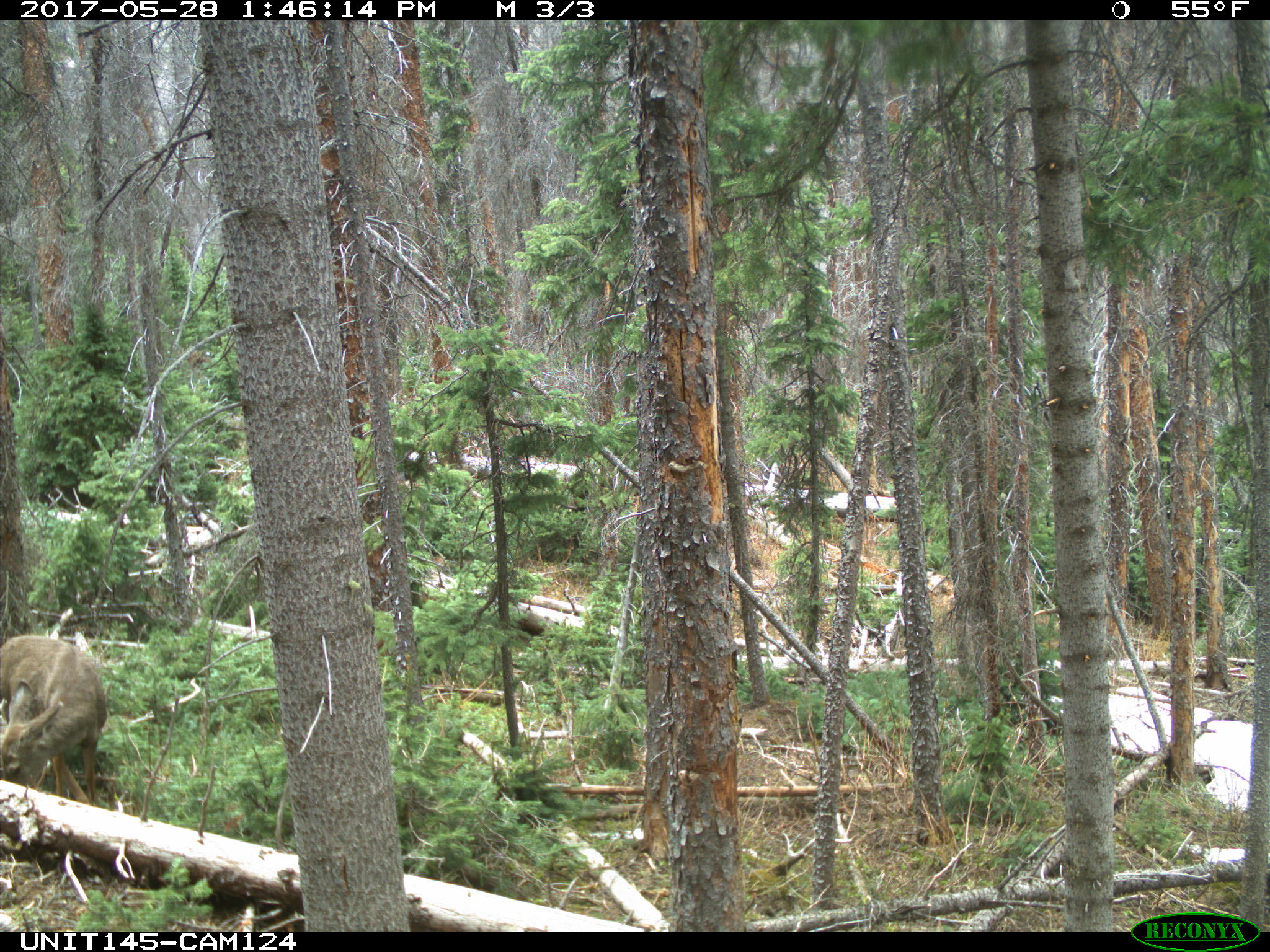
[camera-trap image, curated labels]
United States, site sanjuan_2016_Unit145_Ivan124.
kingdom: Animalia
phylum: Chordata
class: Mammalia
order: Artiodactyla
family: Cervidae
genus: Odocoileus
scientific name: Odocoileus hemionus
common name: mule deer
Odocoileus hemionus (mule deer).